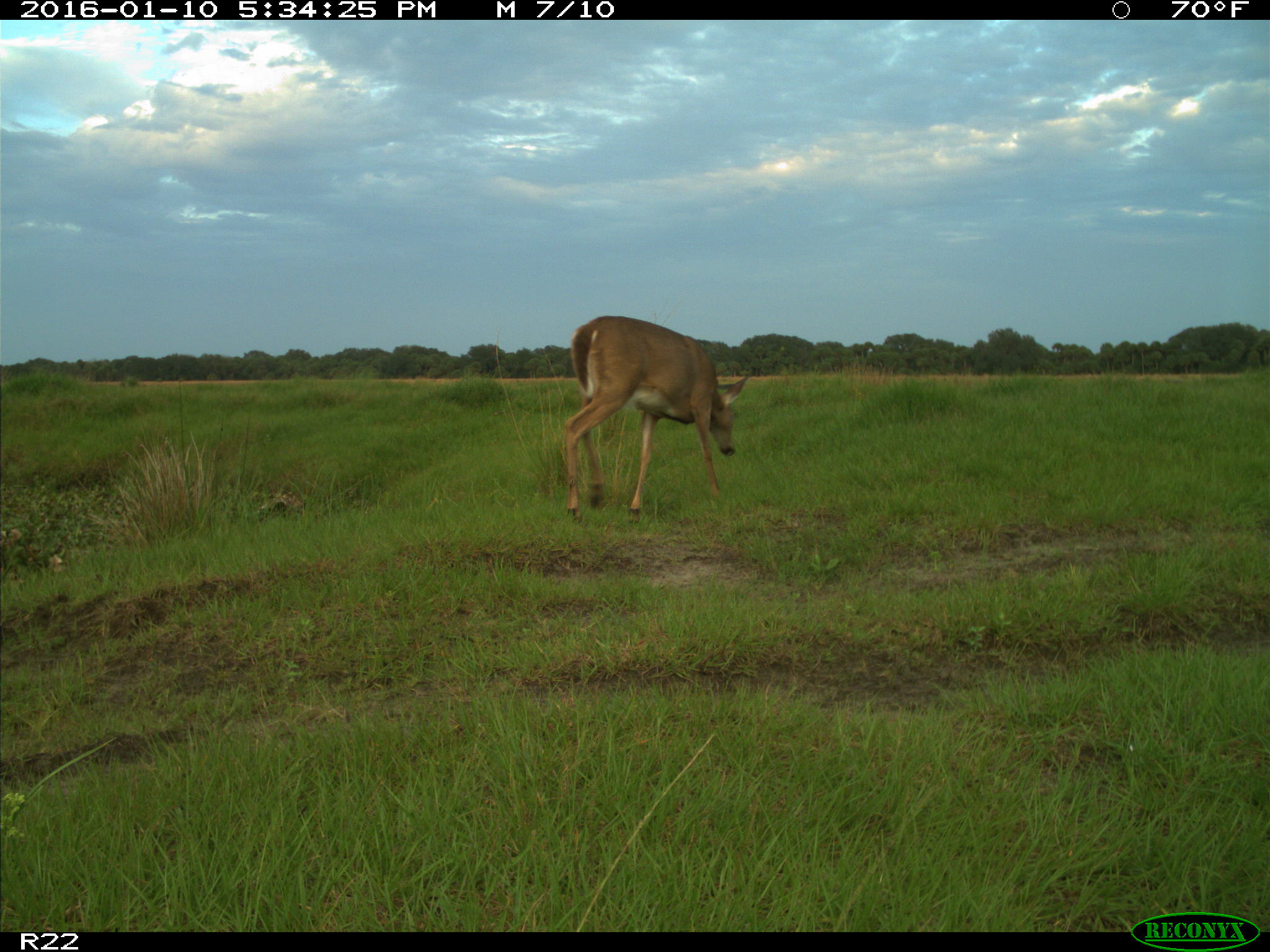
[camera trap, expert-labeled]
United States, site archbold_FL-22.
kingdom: Animalia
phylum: Chordata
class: Mammalia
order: Artiodactyla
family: Cervidae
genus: Odocoileus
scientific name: Odocoileus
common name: deer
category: unidentified deer